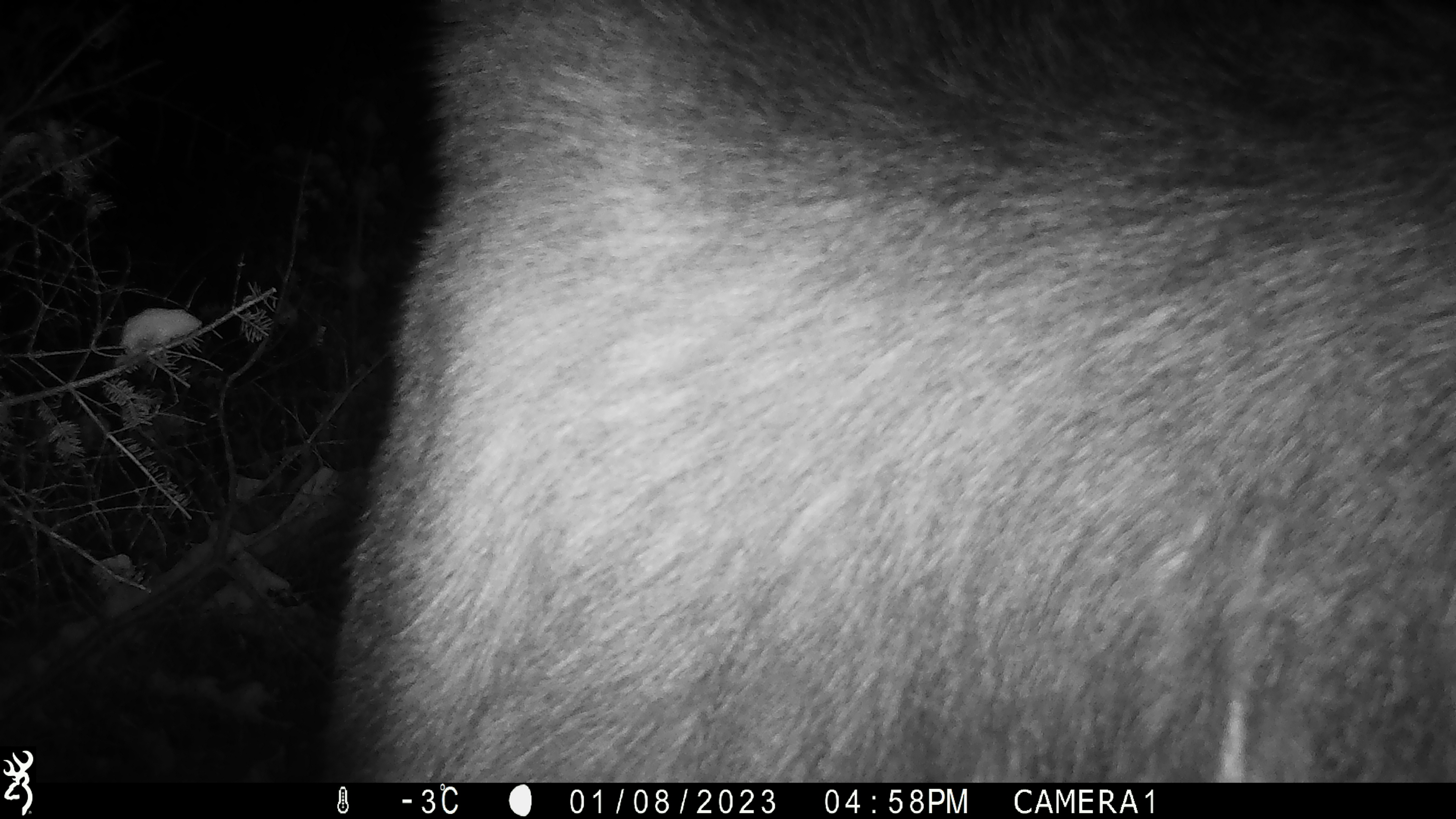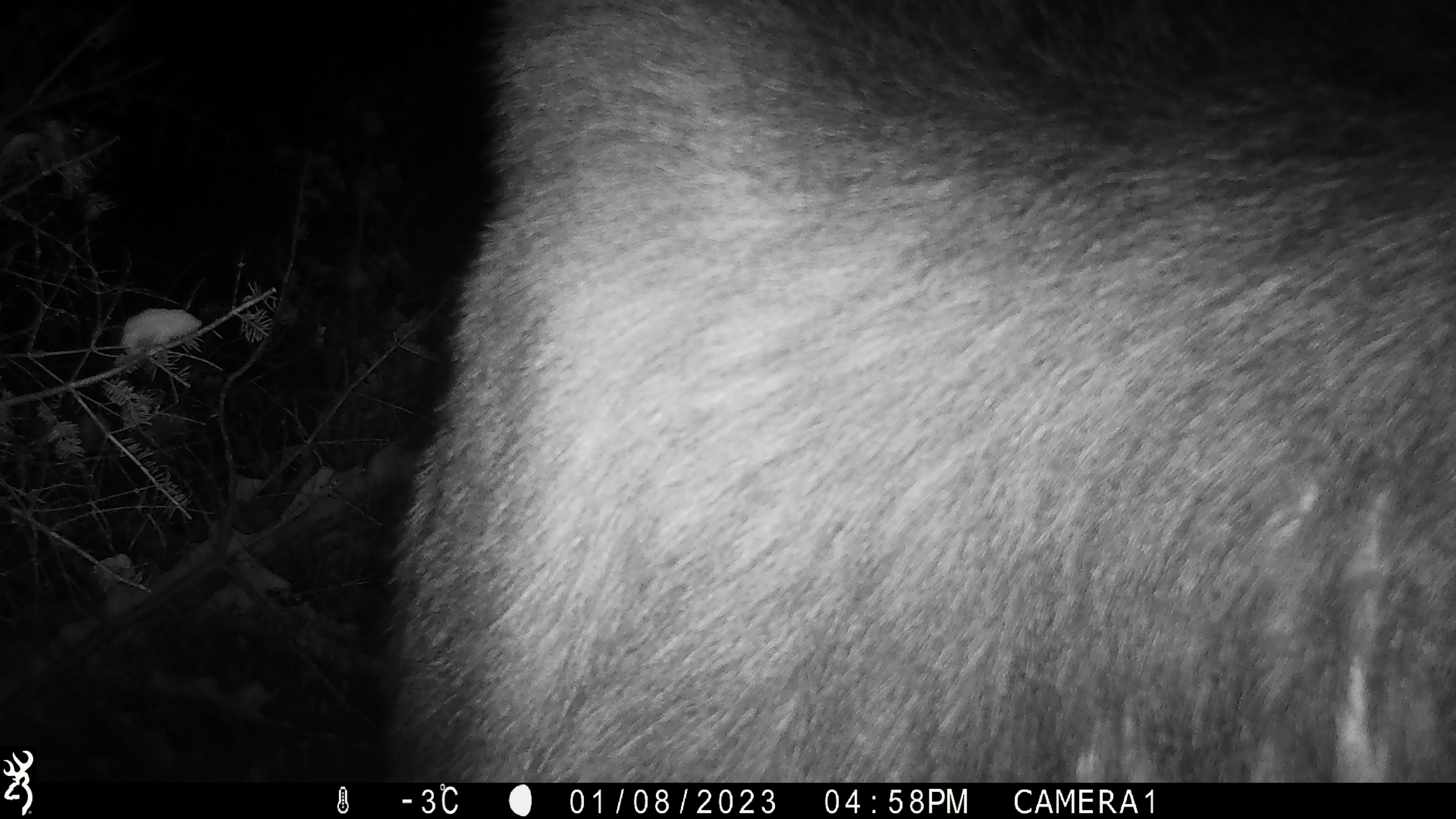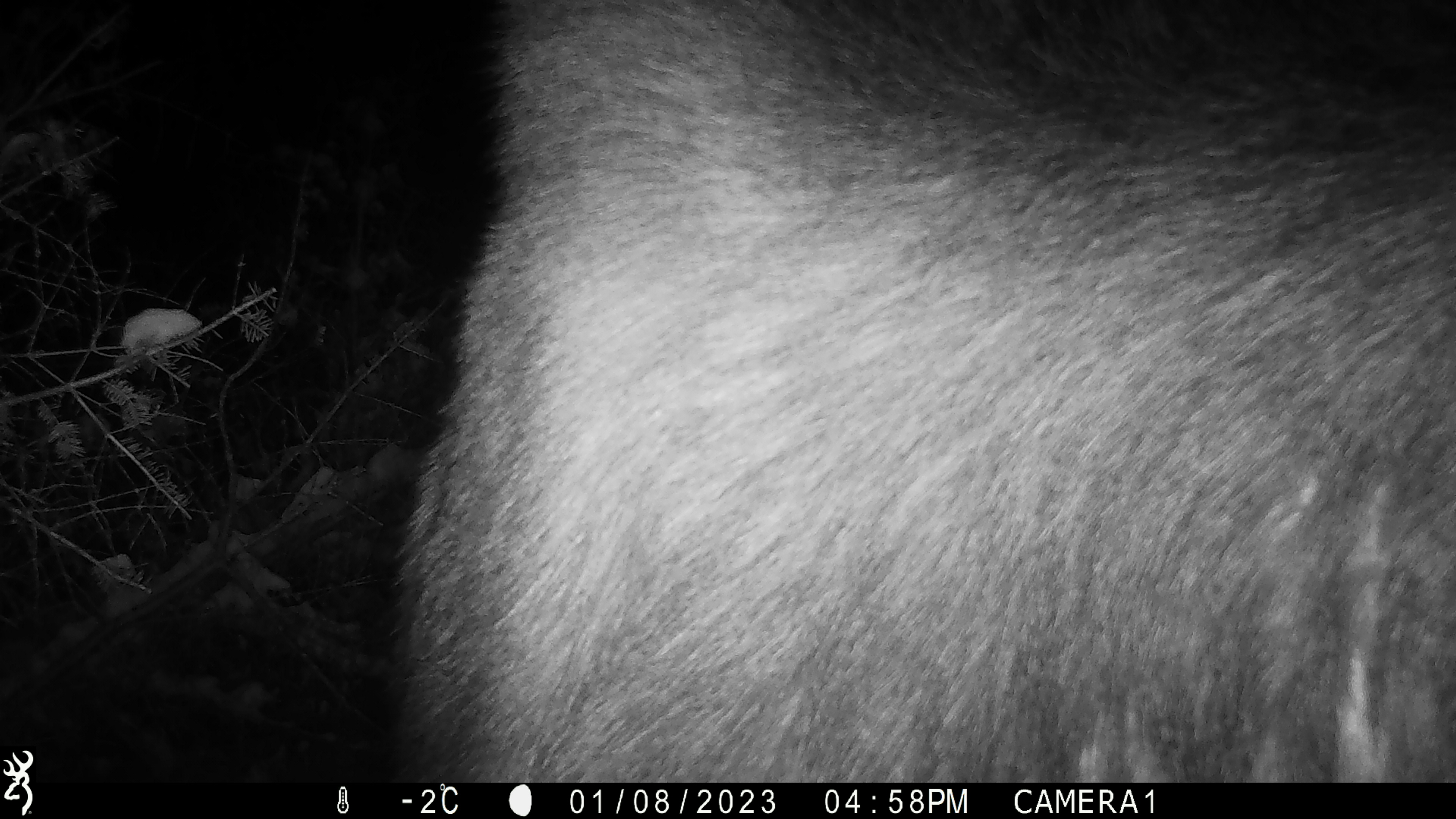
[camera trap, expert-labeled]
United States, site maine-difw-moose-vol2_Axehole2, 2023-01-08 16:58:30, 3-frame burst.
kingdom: Animalia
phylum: Chordata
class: Mammalia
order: Artiodactyla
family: Cervidae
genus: Alces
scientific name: Alces alces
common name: moose